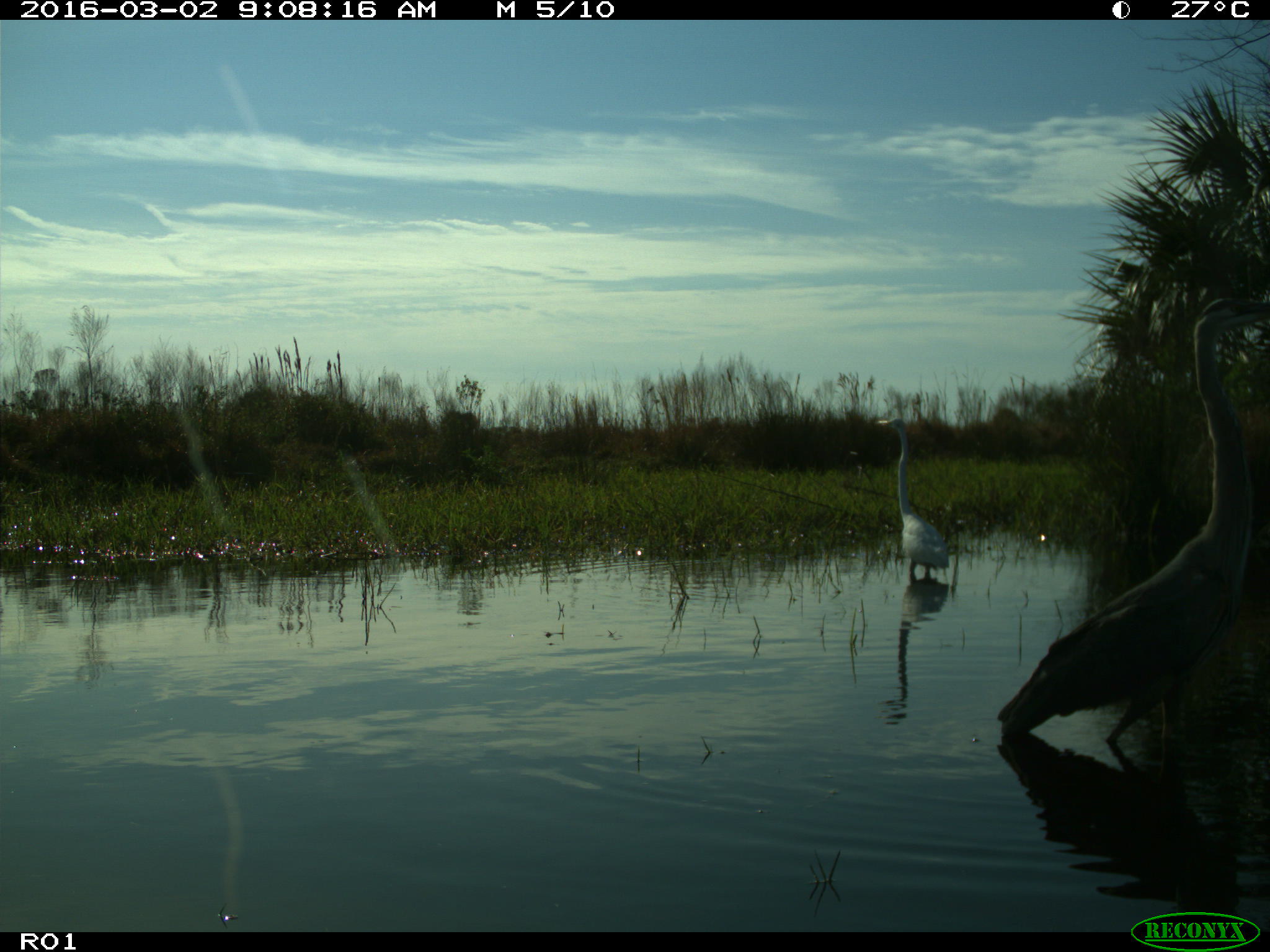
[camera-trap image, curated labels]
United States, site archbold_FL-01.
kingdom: Animalia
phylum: Chordata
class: Aves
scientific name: Aves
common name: birds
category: unidentified bird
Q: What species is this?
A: Unidentified bird (birds) (Aves).